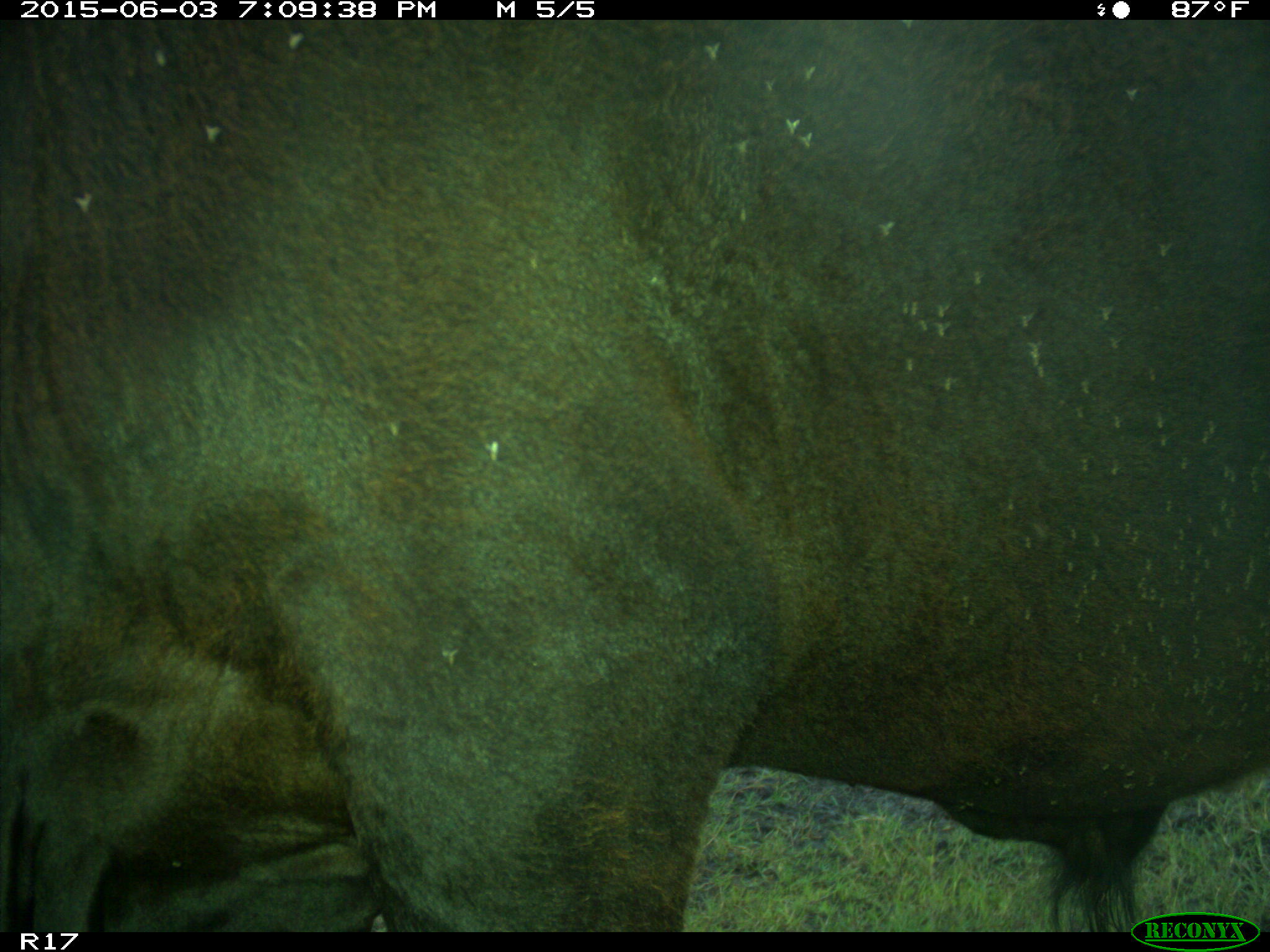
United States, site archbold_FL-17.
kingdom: Animalia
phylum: Chordata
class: Mammalia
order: Artiodactyla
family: Bovidae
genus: Bos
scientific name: Bos taurus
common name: domestic cow